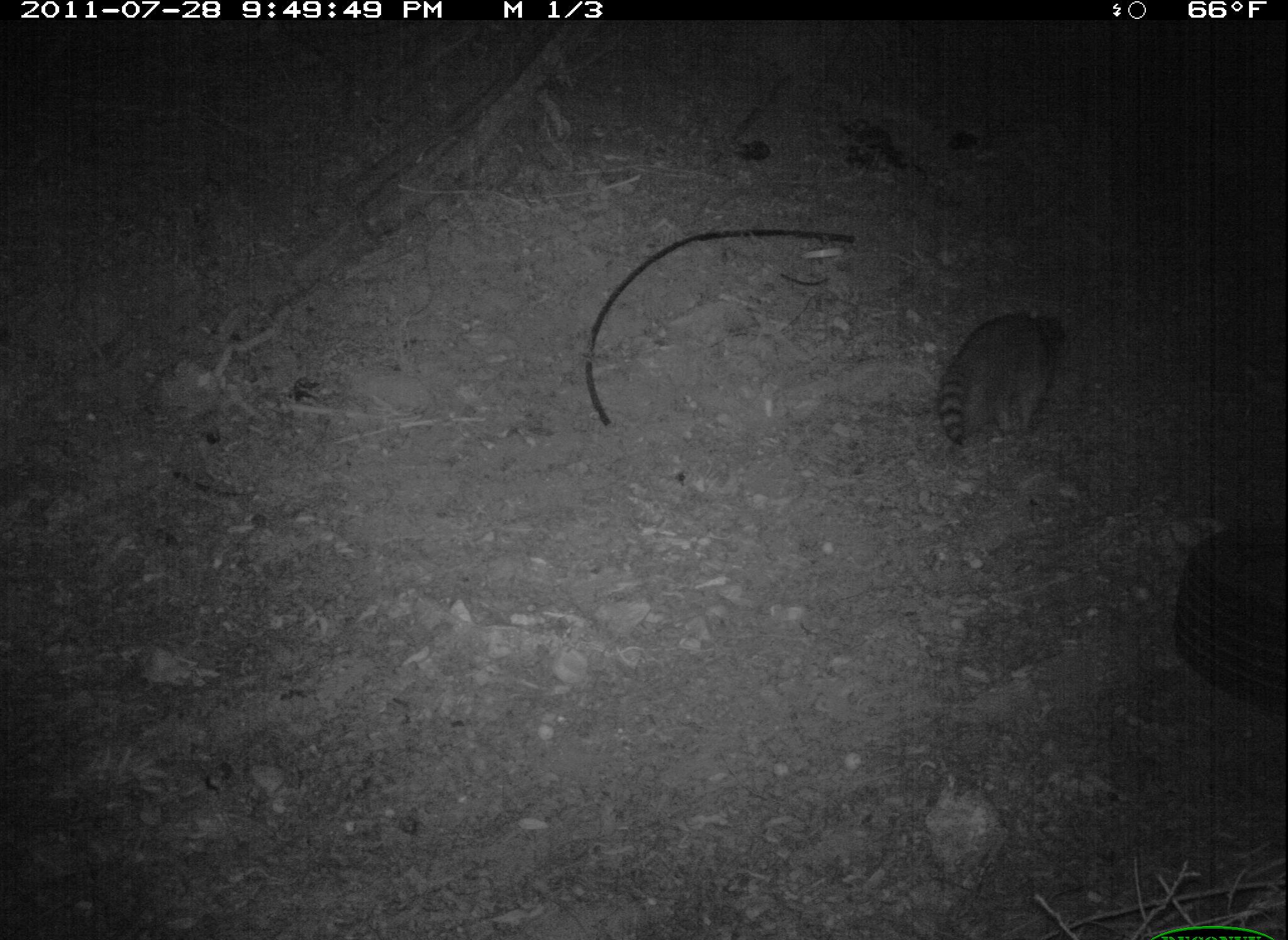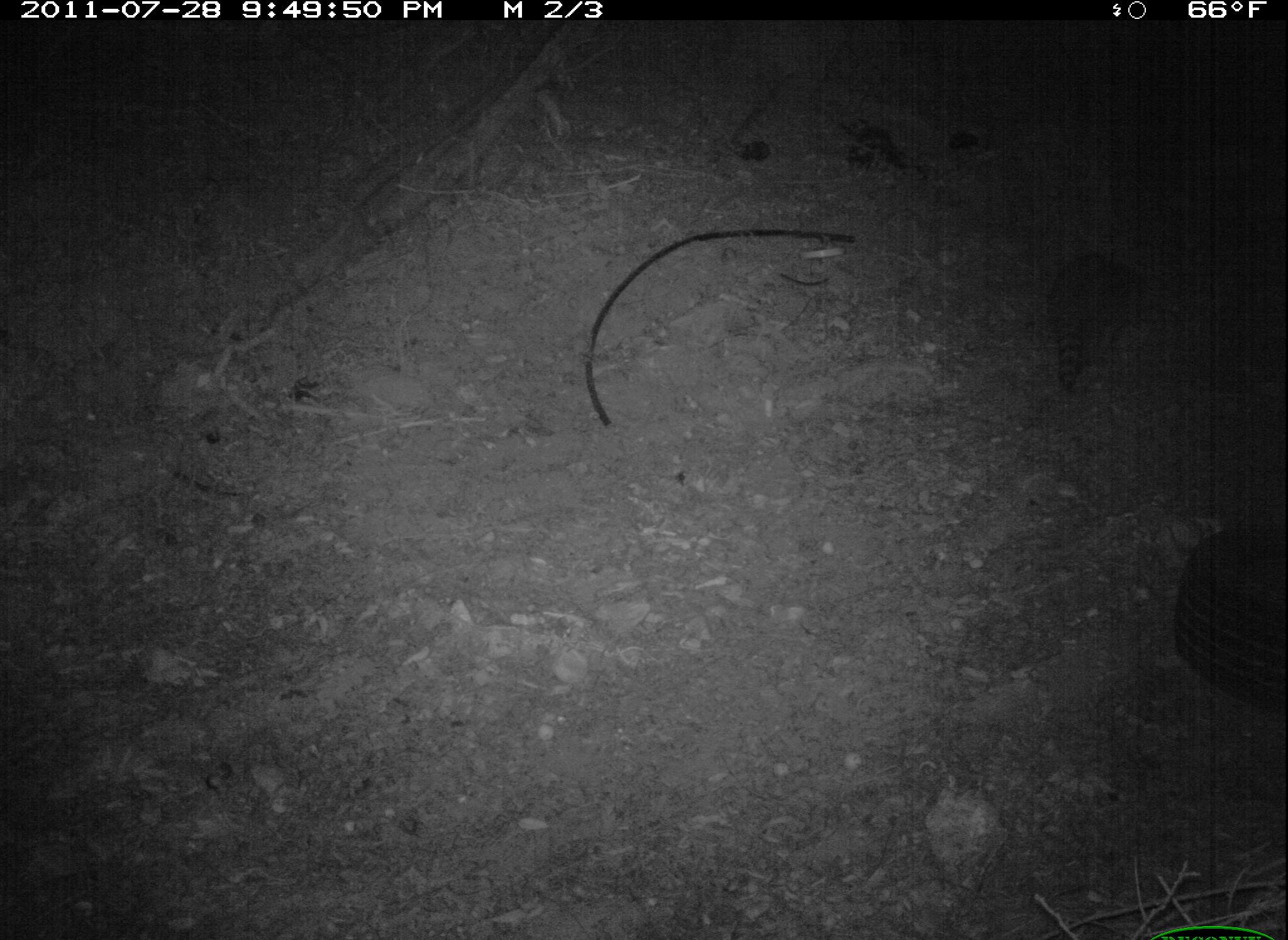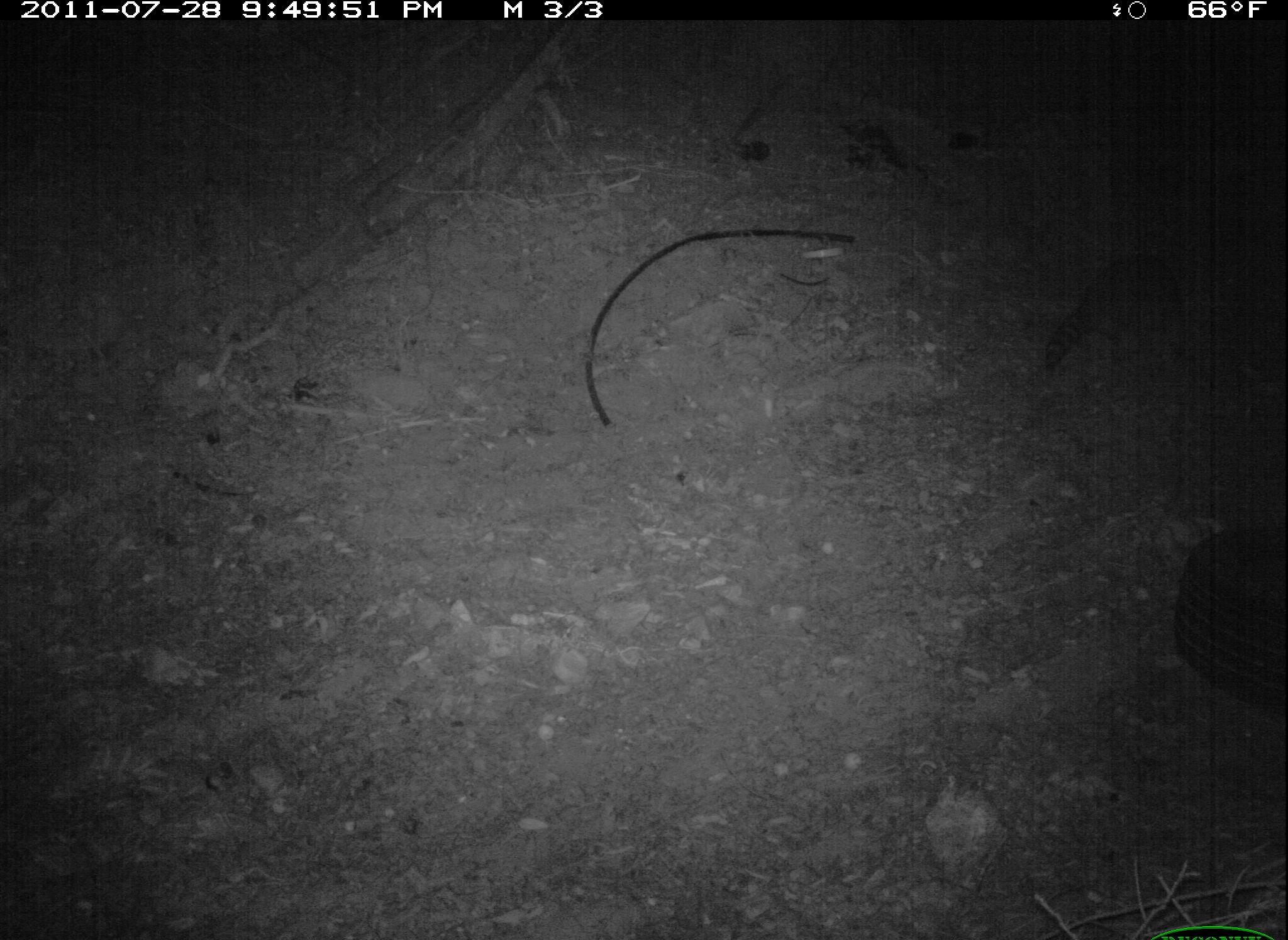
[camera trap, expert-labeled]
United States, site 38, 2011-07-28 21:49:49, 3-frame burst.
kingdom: Animalia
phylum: Chordata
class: Mammalia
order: Carnivora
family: Procyonidae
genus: Procyon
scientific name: Procyon lotor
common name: raccoon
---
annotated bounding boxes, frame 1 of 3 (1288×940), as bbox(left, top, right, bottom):
raccoon: bbox(923, 280, 1084, 474)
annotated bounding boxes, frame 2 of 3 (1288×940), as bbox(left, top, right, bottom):
raccoon: bbox(1037, 242, 1170, 398)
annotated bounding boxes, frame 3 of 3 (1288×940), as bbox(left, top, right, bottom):
raccoon: bbox(1019, 232, 1204, 388)